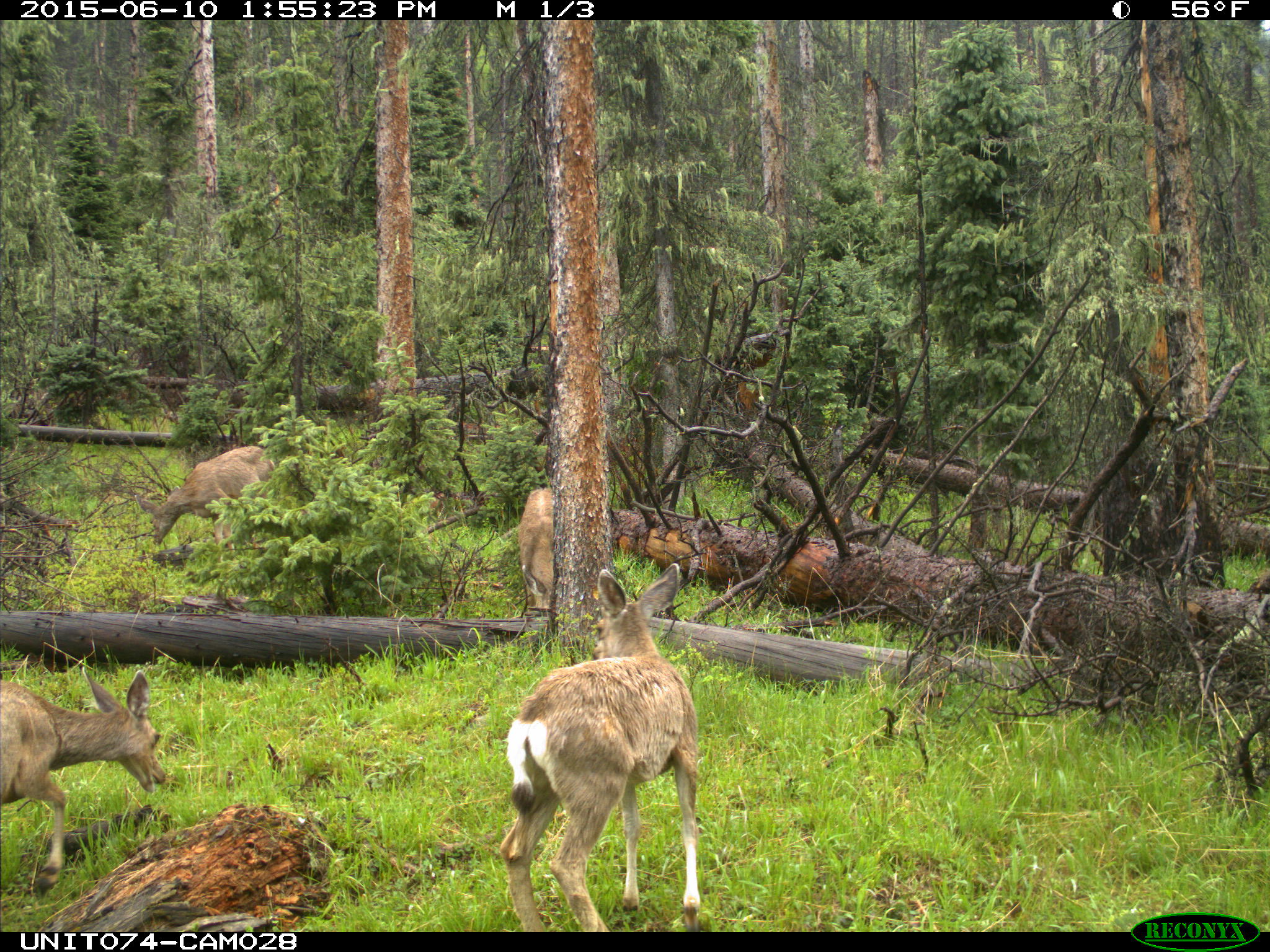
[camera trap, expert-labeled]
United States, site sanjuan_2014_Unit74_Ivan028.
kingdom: Animalia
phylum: Chordata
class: Mammalia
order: Artiodactyla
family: Cervidae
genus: Odocoileus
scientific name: Odocoileus hemionus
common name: mule deer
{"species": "Odocoileus hemionus (mule deer)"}